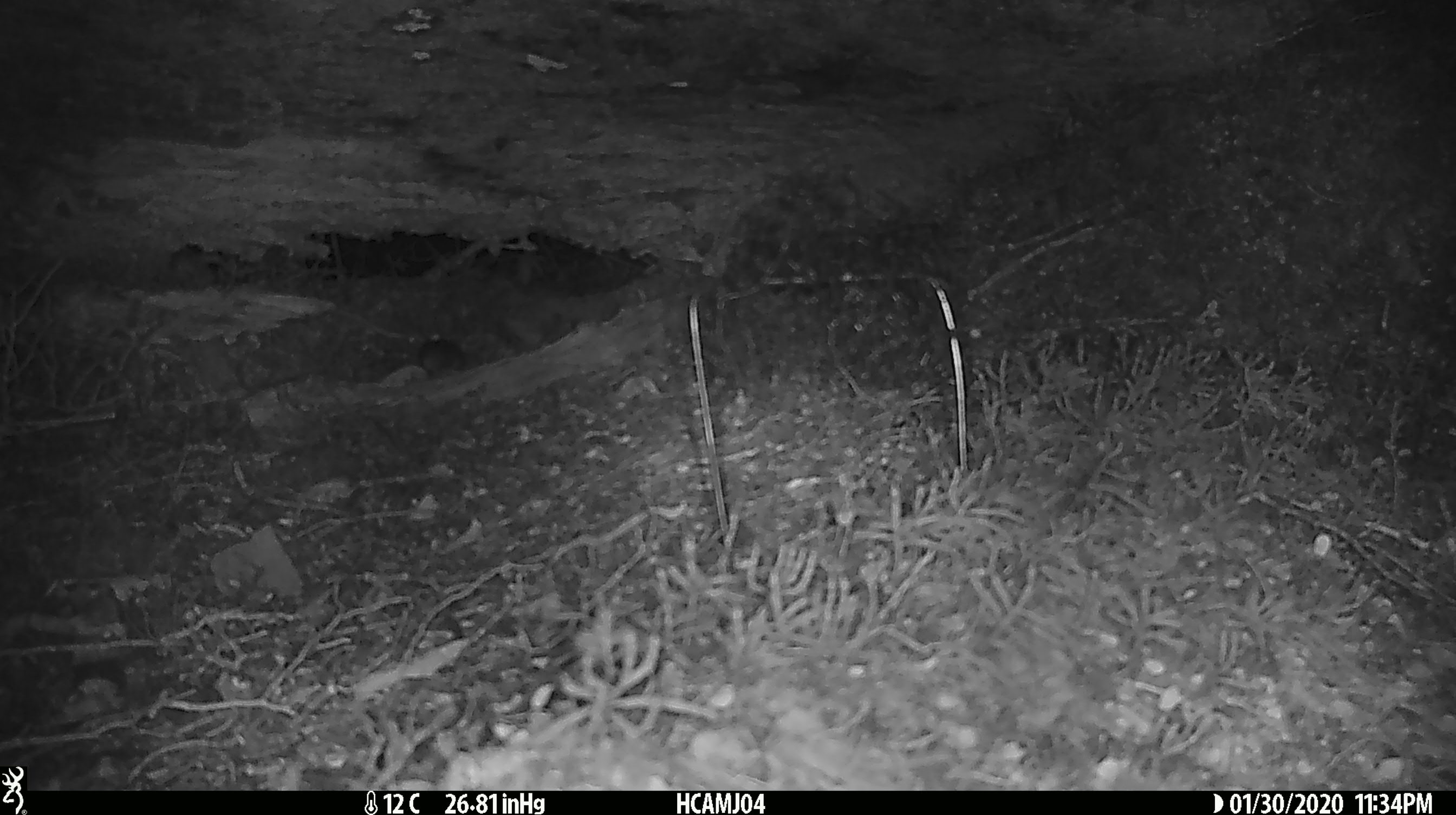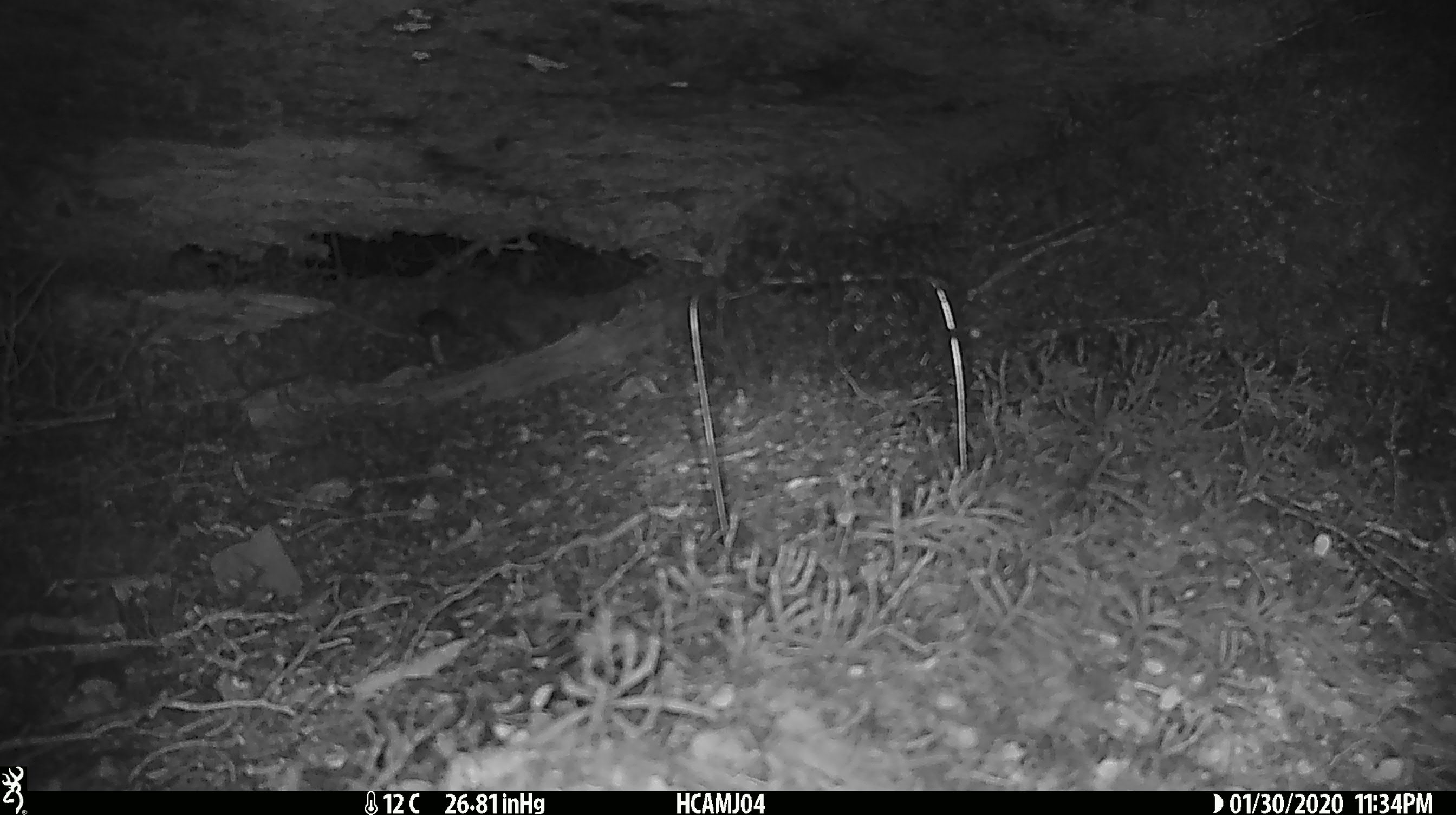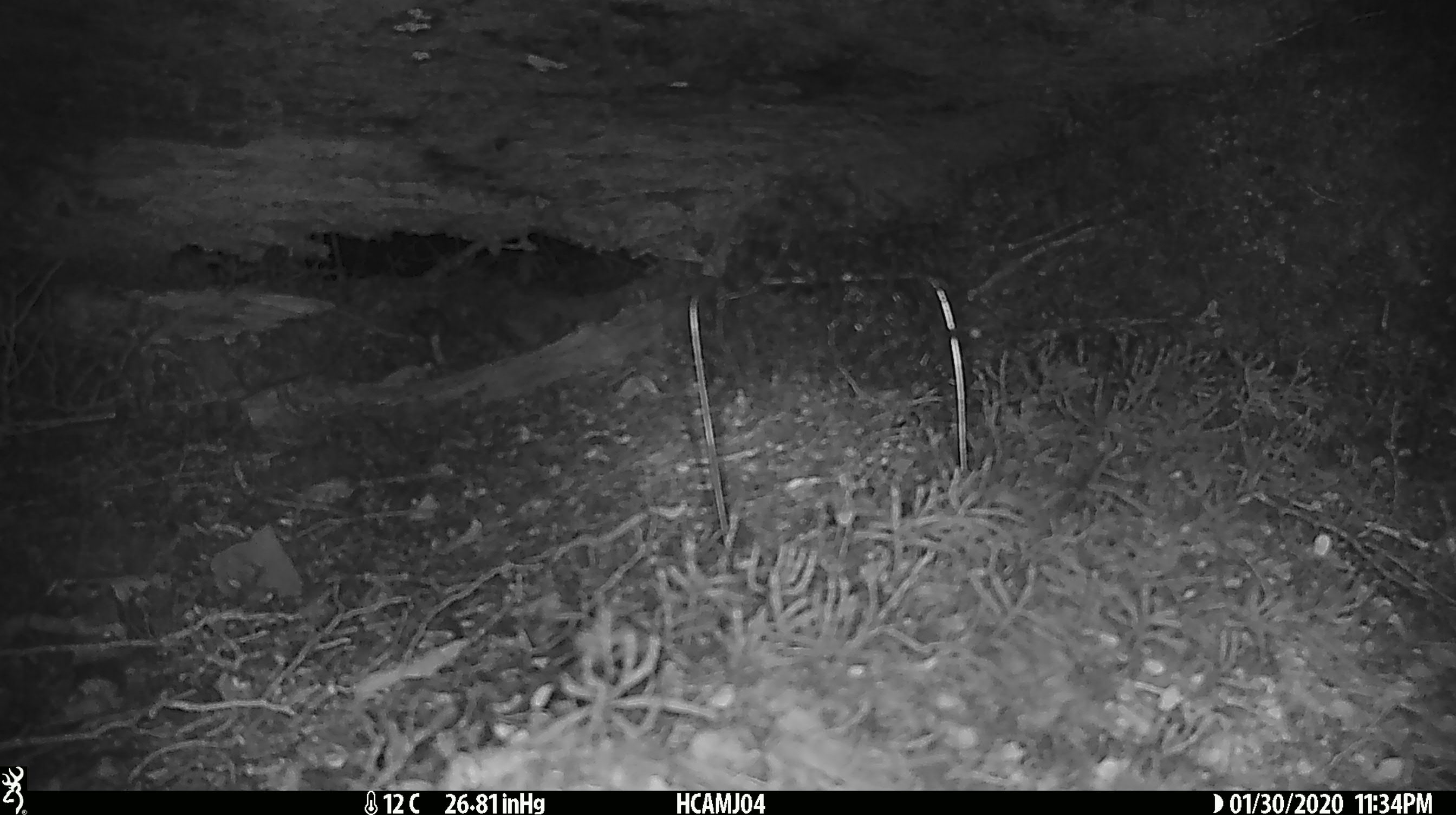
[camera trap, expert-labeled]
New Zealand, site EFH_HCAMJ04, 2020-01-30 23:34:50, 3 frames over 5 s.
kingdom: Animalia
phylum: Chordata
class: Mammalia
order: Rodentia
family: Muridae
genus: Mus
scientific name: Mus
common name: mouse